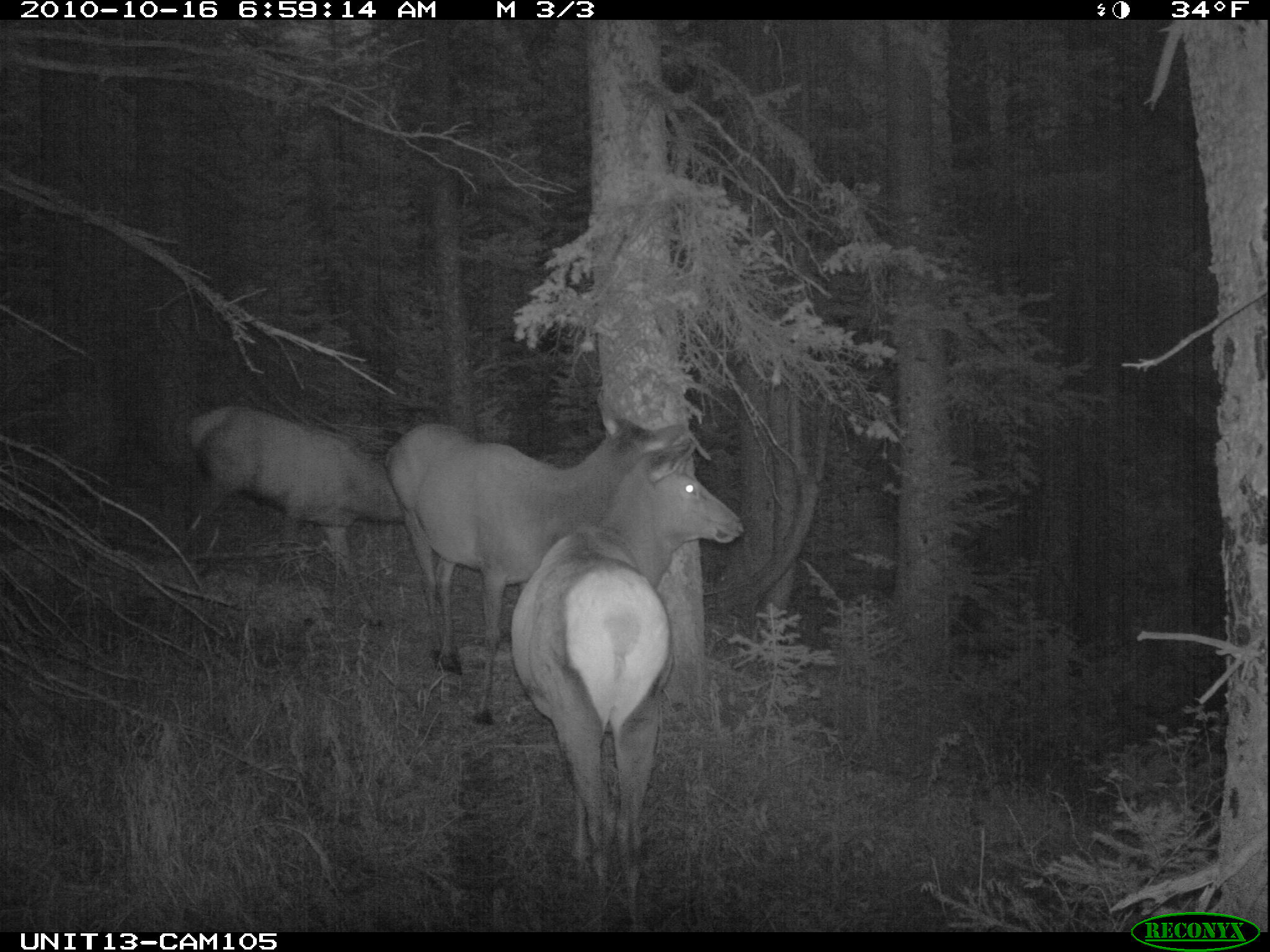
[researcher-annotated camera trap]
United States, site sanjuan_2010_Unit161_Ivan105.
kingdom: Animalia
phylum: Chordata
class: Mammalia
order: Artiodactyla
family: Cervidae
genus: Cervus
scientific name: Cervus elaphus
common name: red deer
Cervus elaphus (red deer).